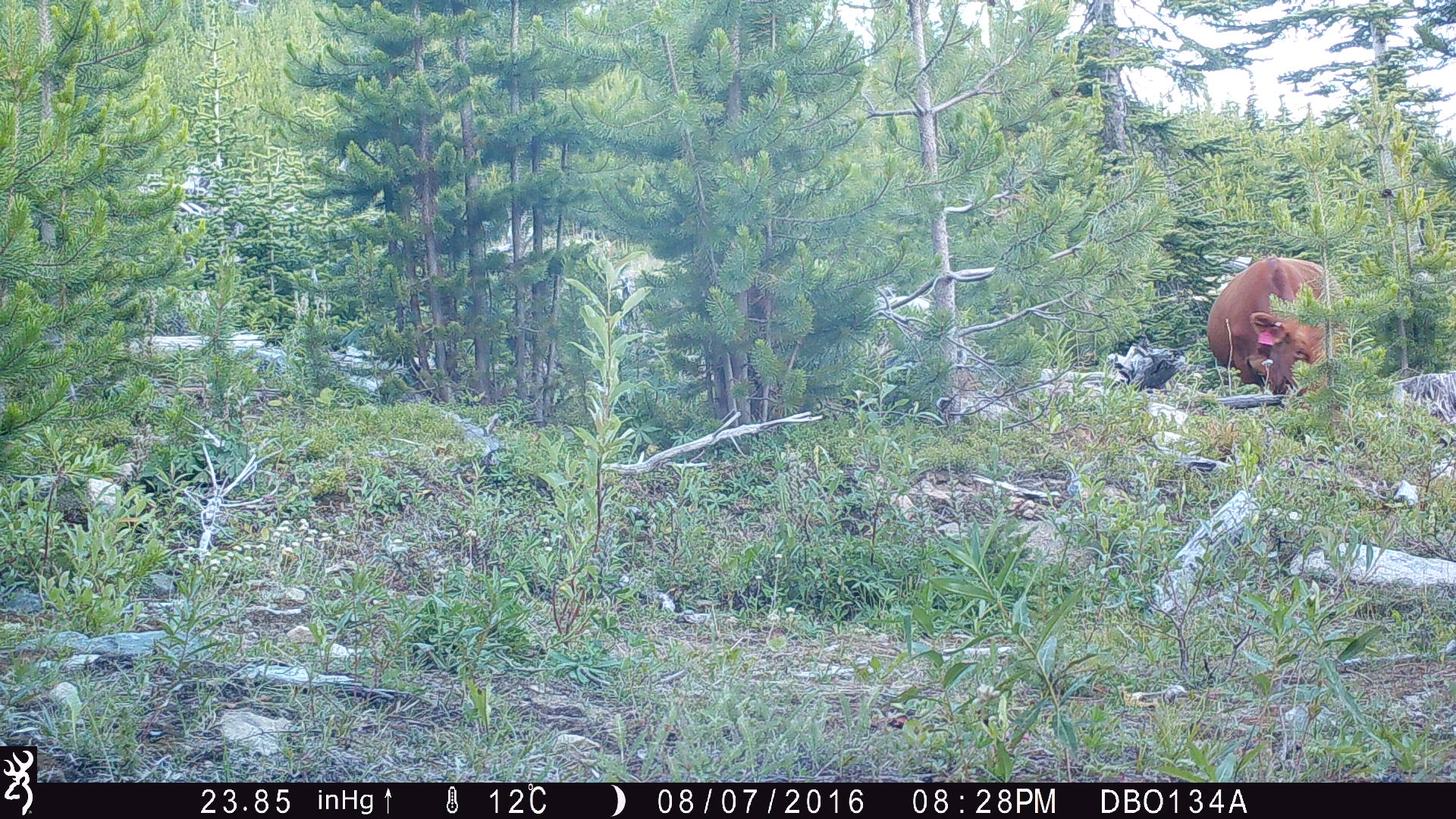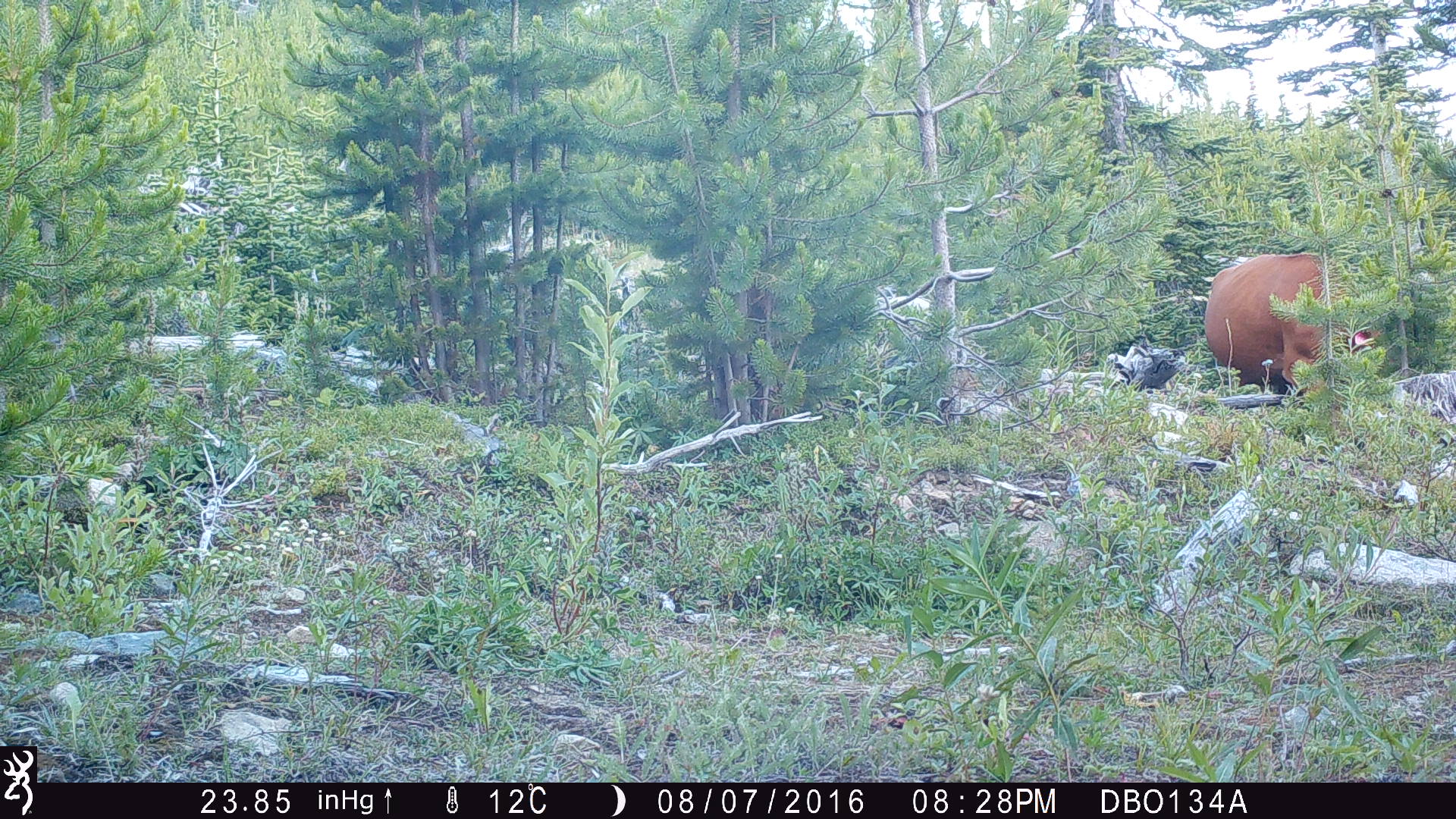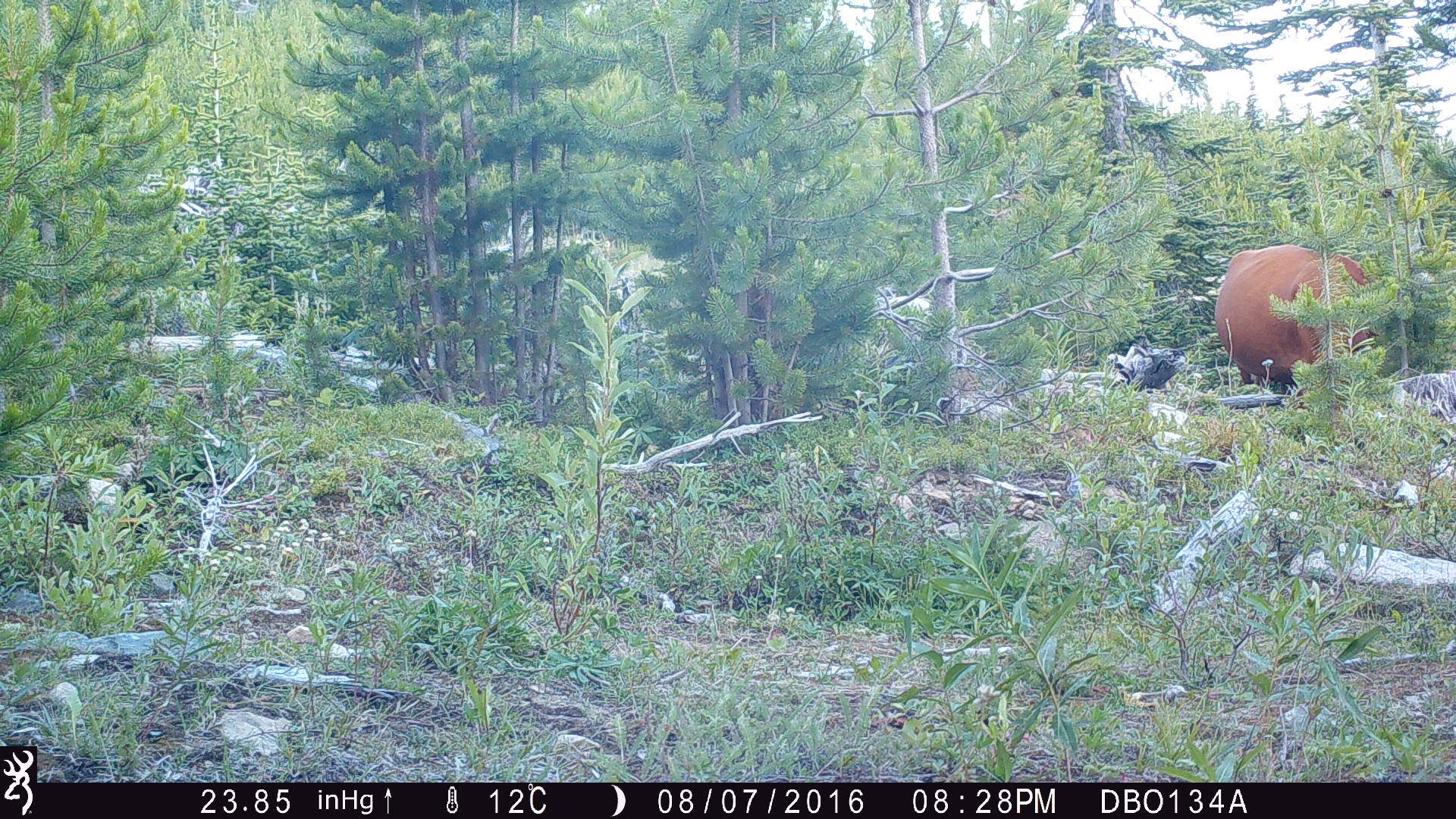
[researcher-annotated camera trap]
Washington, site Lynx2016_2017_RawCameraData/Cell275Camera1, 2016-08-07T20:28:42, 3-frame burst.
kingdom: Animalia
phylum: Chordata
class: Mammalia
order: Artiodactyla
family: Bovidae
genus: Bos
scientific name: Bos taurus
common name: domestic cattle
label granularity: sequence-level